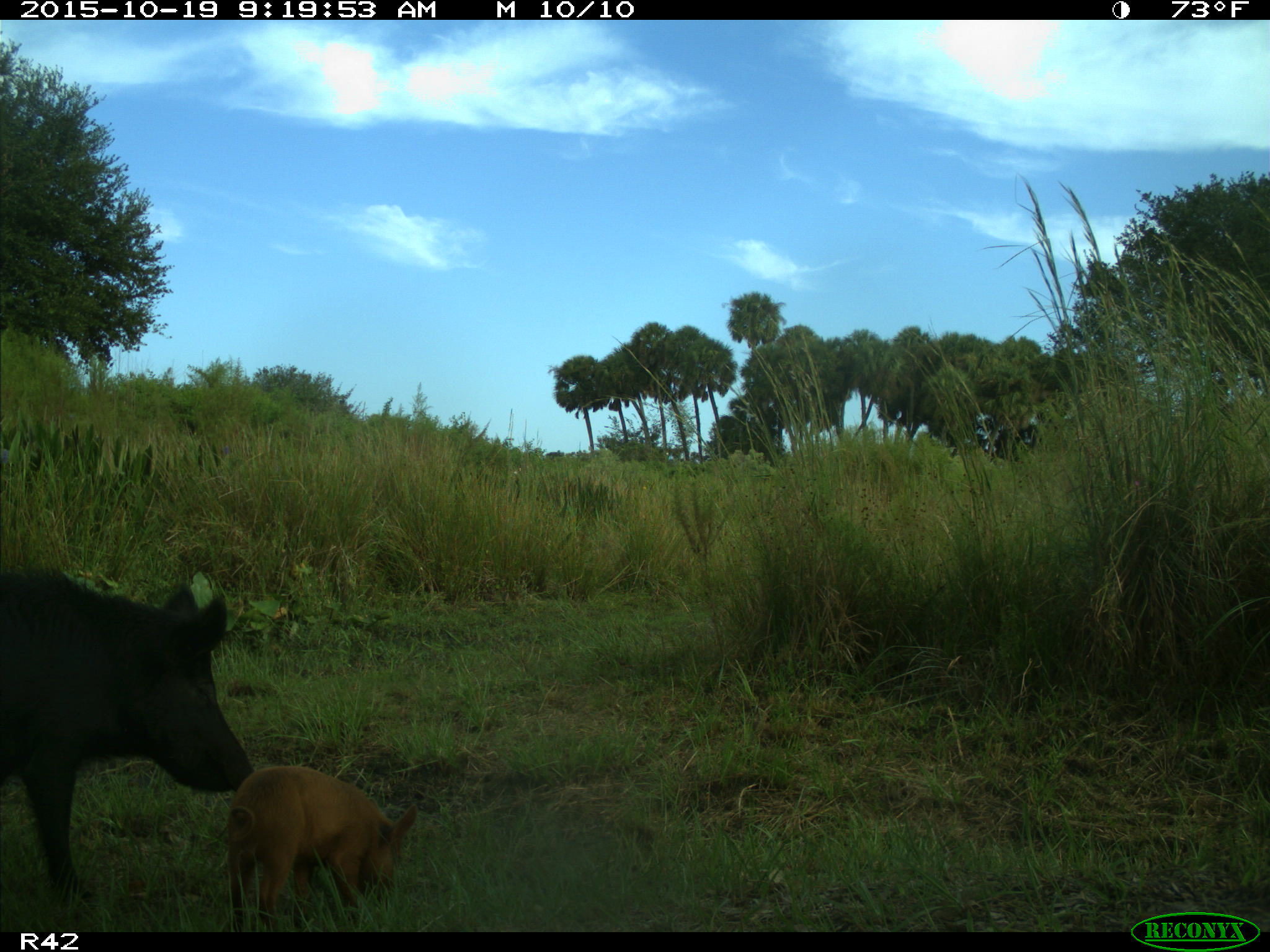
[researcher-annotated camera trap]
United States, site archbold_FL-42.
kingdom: Animalia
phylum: Chordata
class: Mammalia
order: Artiodactyla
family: Suidae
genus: Sus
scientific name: Sus scrofa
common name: wild boar